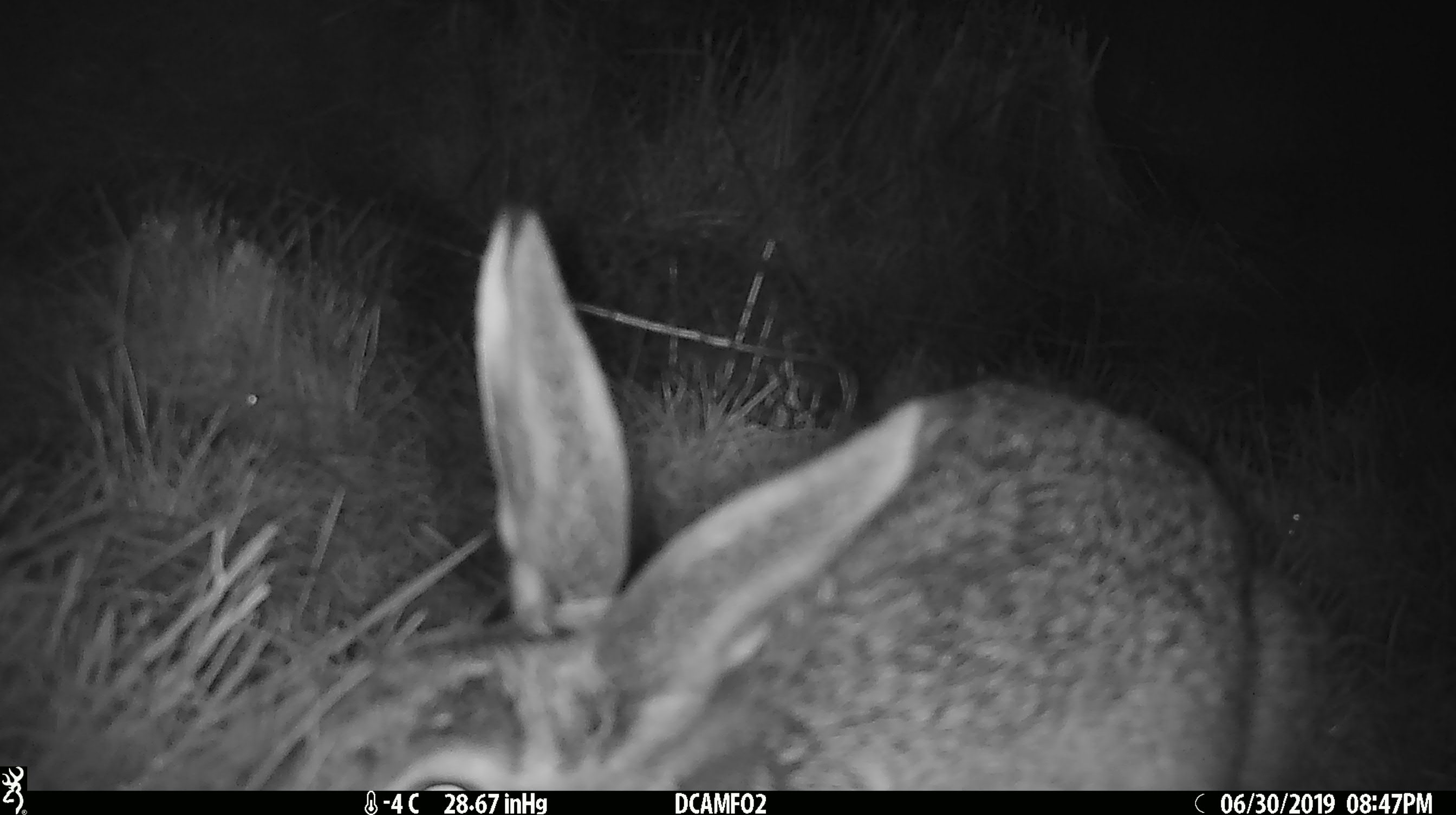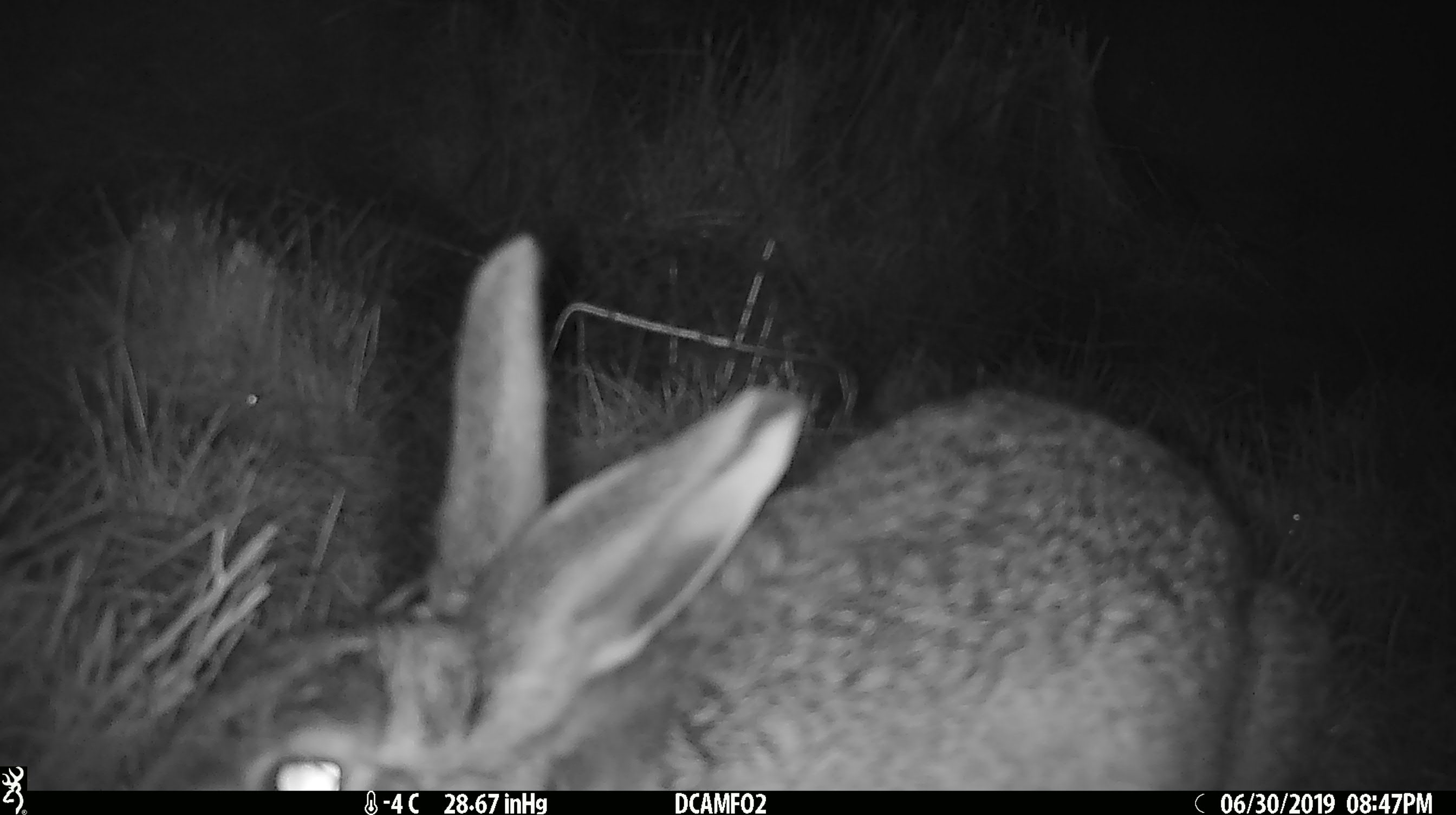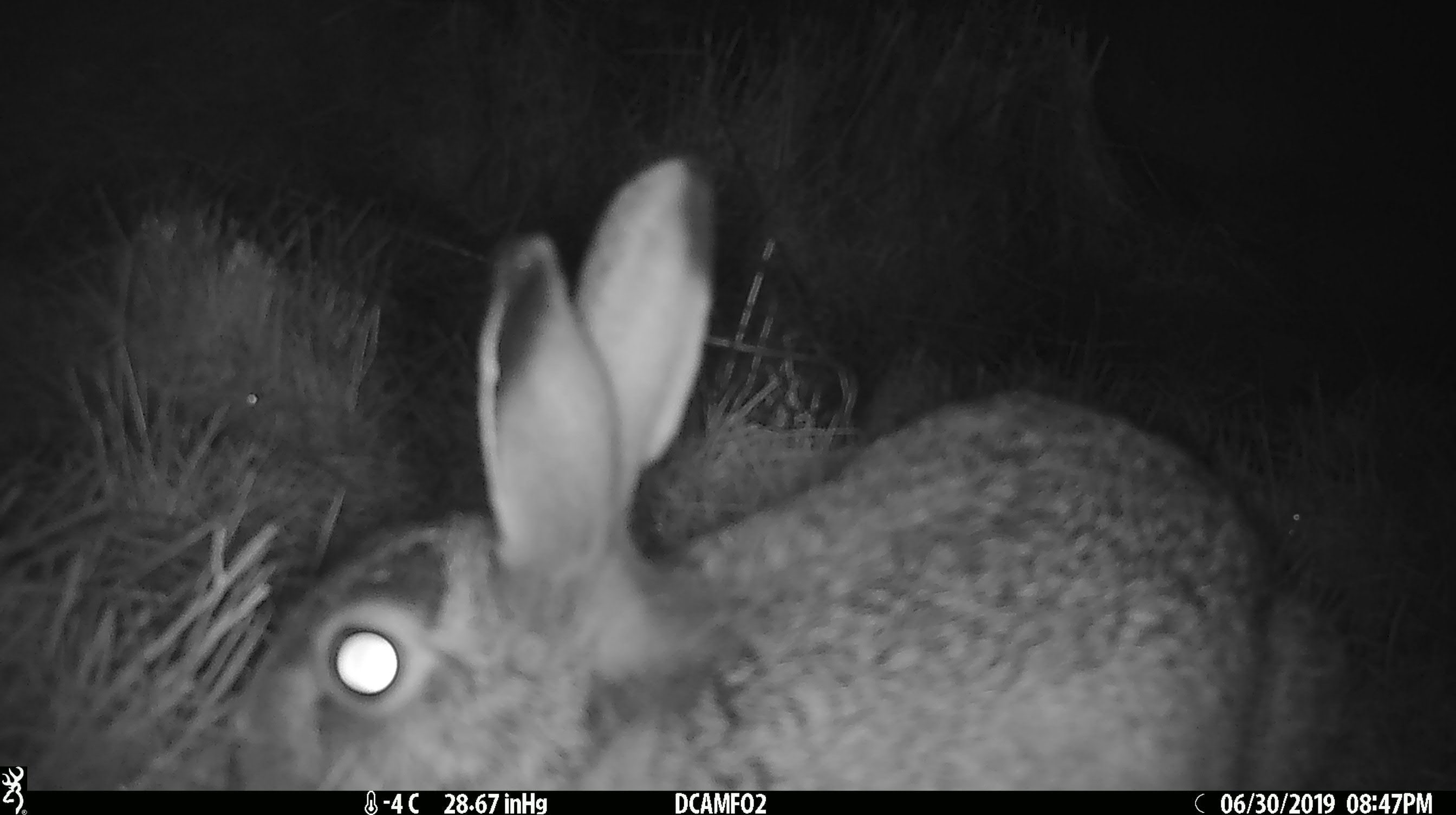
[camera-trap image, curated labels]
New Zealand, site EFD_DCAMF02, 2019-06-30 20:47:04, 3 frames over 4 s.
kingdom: Animalia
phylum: Chordata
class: Mammalia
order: Lagomorpha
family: Leporidae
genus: Lepus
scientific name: Lepus europaeus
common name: brown hare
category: hare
Hare (brown hare) (Lepus europaeus).